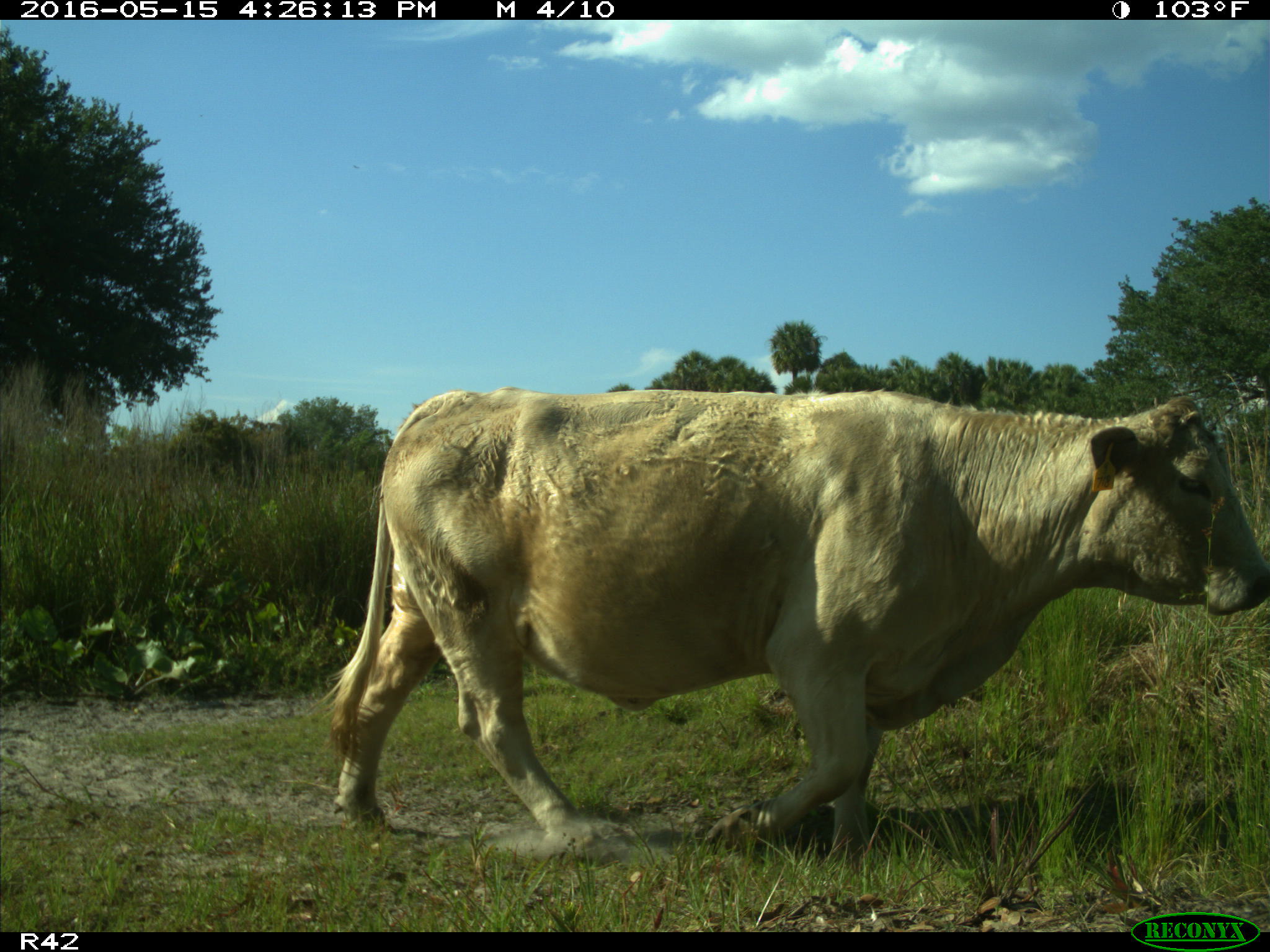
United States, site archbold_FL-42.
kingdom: Animalia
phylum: Chordata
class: Mammalia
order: Artiodactyla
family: Bovidae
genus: Bos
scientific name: Bos taurus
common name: domestic cow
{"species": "Bos taurus (domestic cow)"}